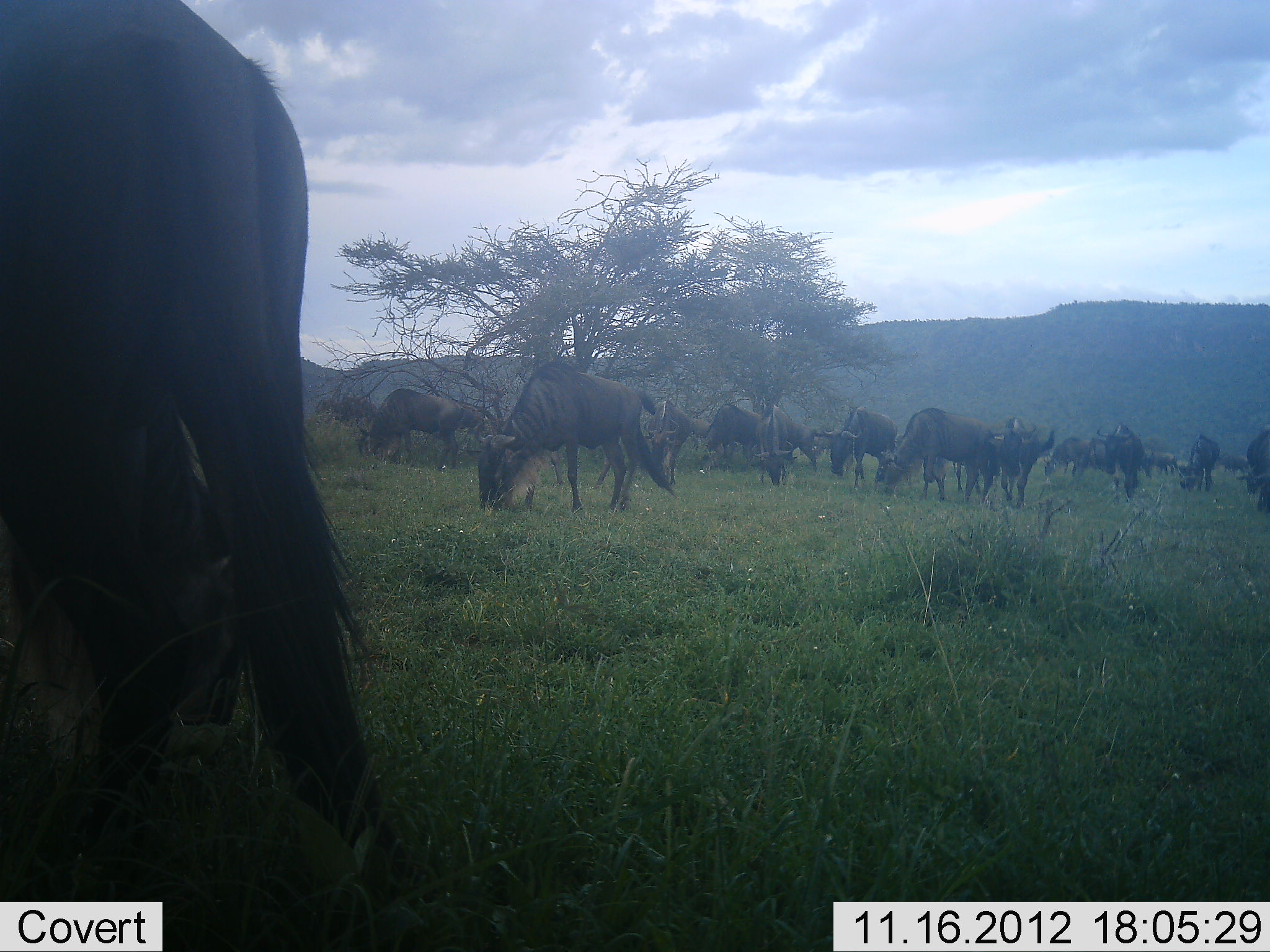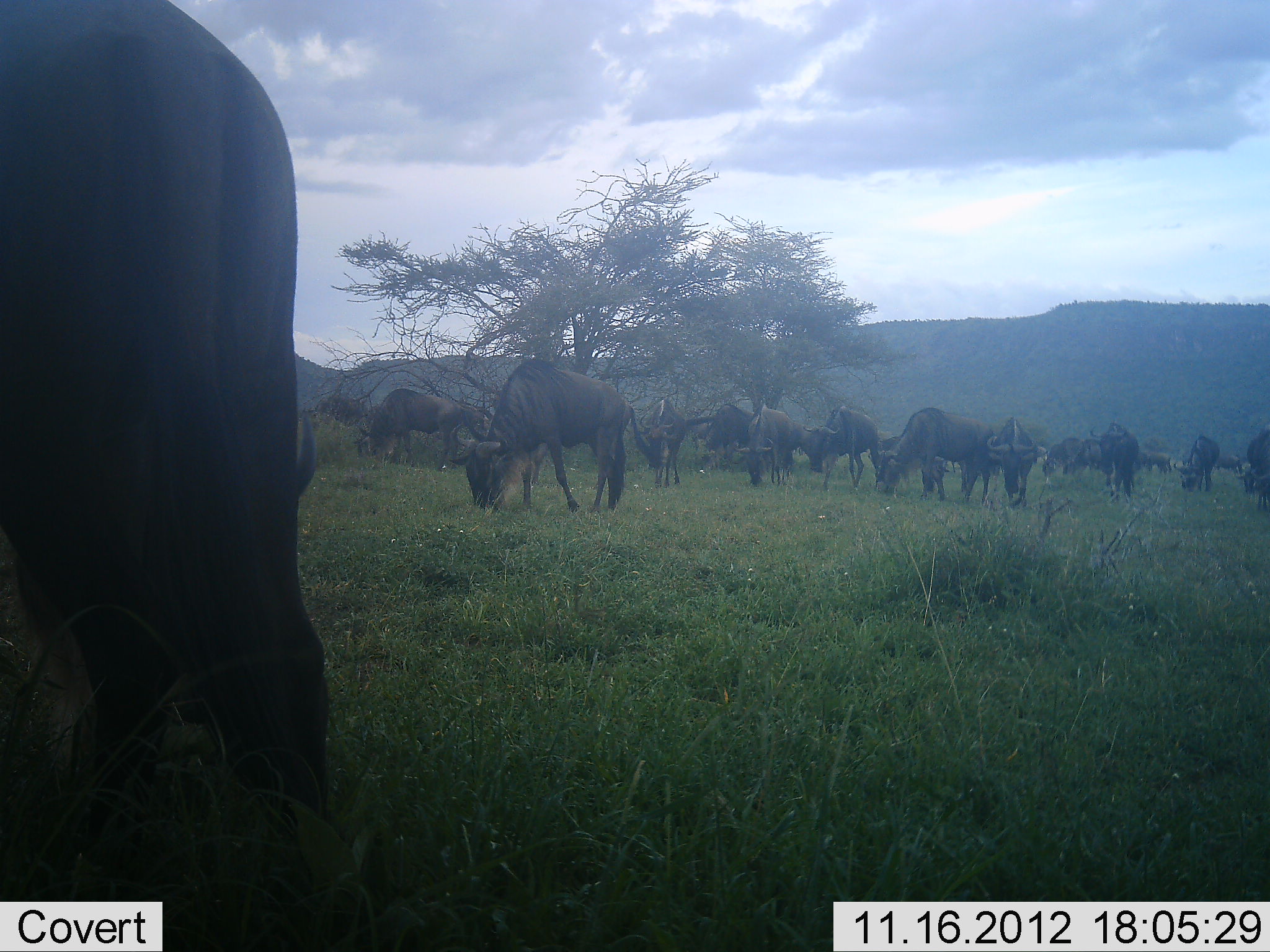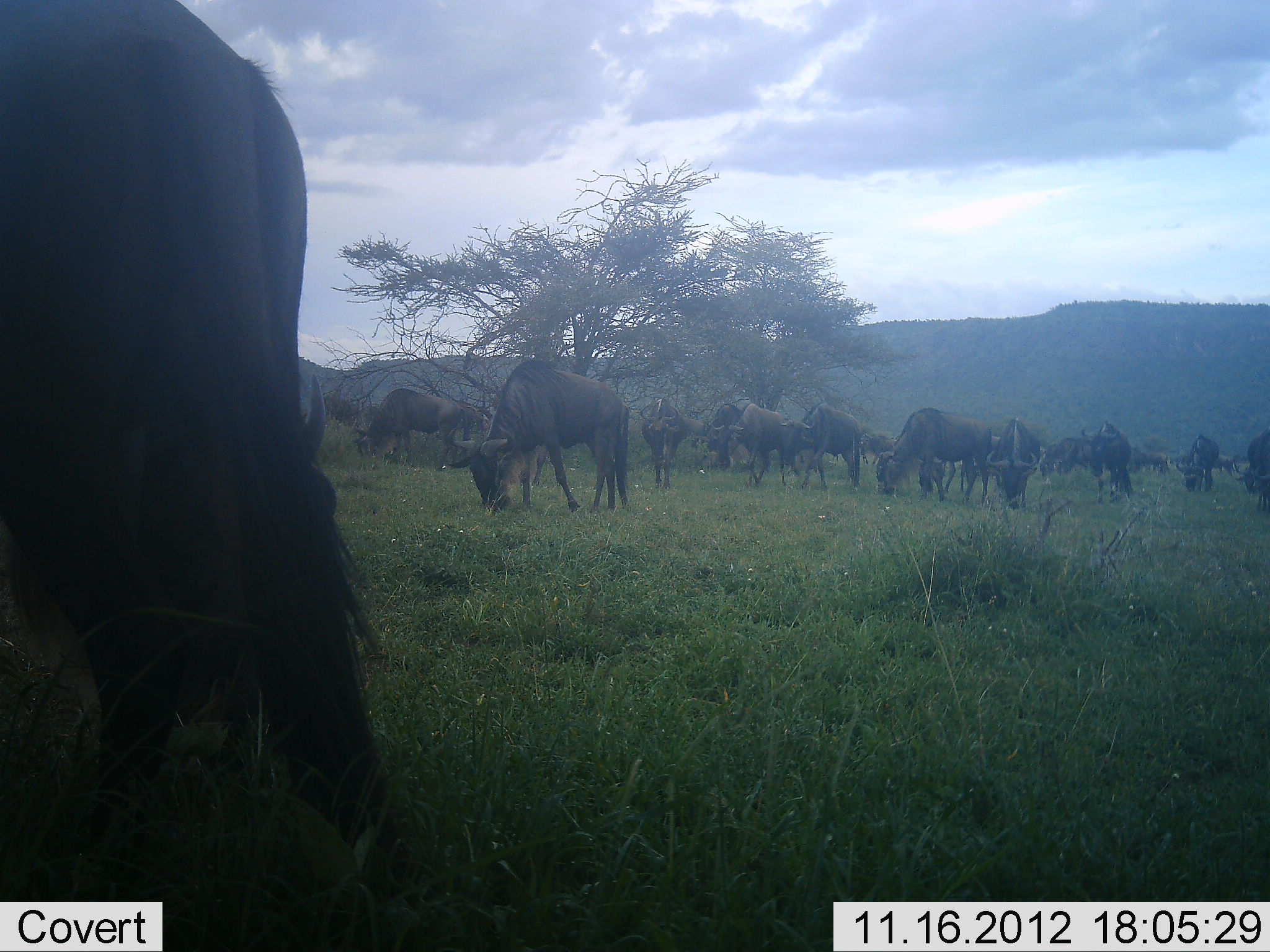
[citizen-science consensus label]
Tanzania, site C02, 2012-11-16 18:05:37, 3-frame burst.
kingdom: Animalia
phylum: Chordata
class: Mammalia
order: Artiodactyla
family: Bovidae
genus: Connochaetes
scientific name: Connochaetes taurinus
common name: blue wildebeest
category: wildebeest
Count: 11-50.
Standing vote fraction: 40%.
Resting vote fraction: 0%.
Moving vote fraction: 20%.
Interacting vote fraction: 20%.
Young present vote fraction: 0%.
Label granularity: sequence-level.